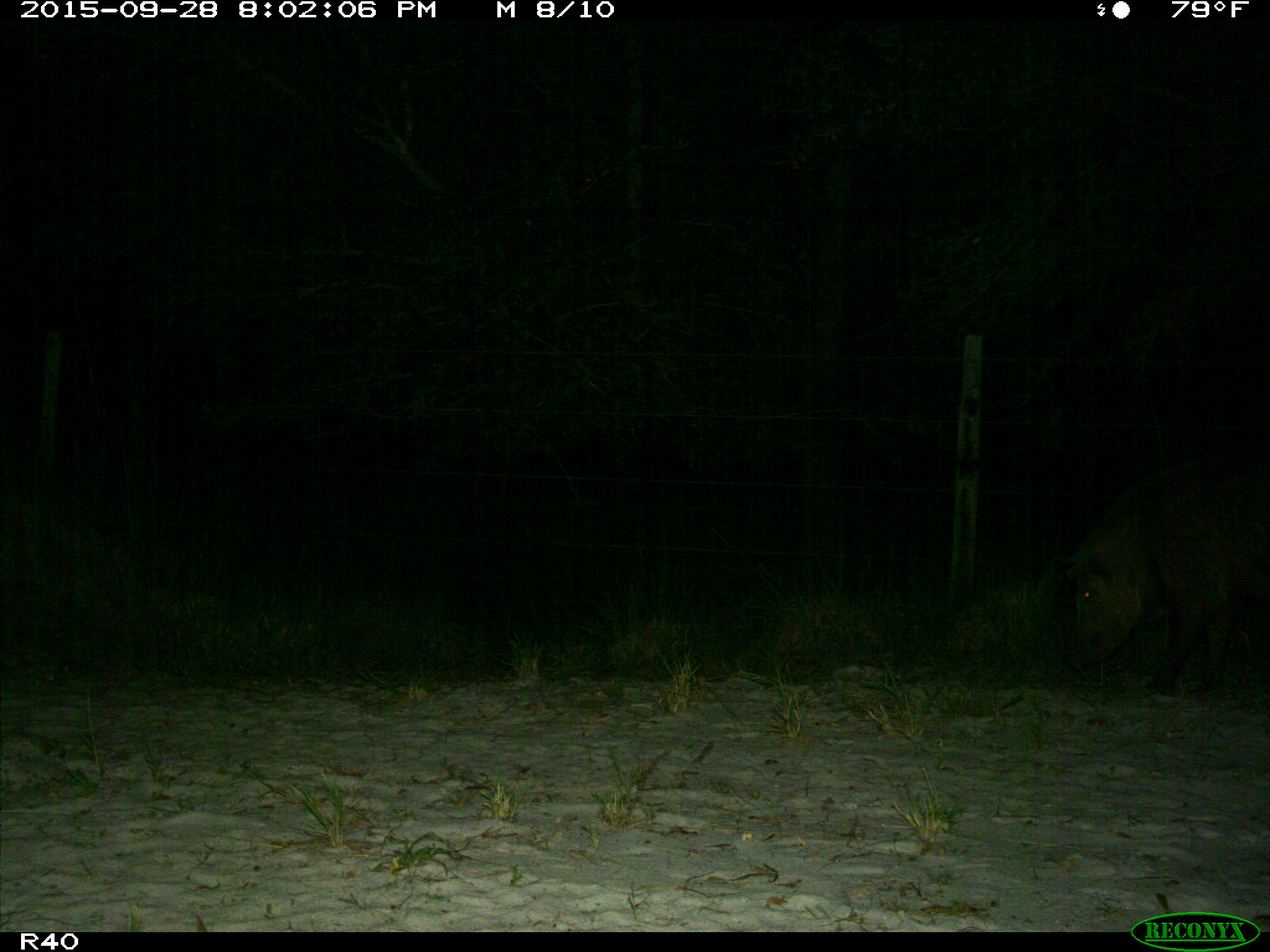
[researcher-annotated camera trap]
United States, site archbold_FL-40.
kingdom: Animalia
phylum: Chordata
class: Mammalia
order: Artiodactyla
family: Suidae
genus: Sus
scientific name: Sus scrofa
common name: wild boar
Sus scrofa (wild boar).